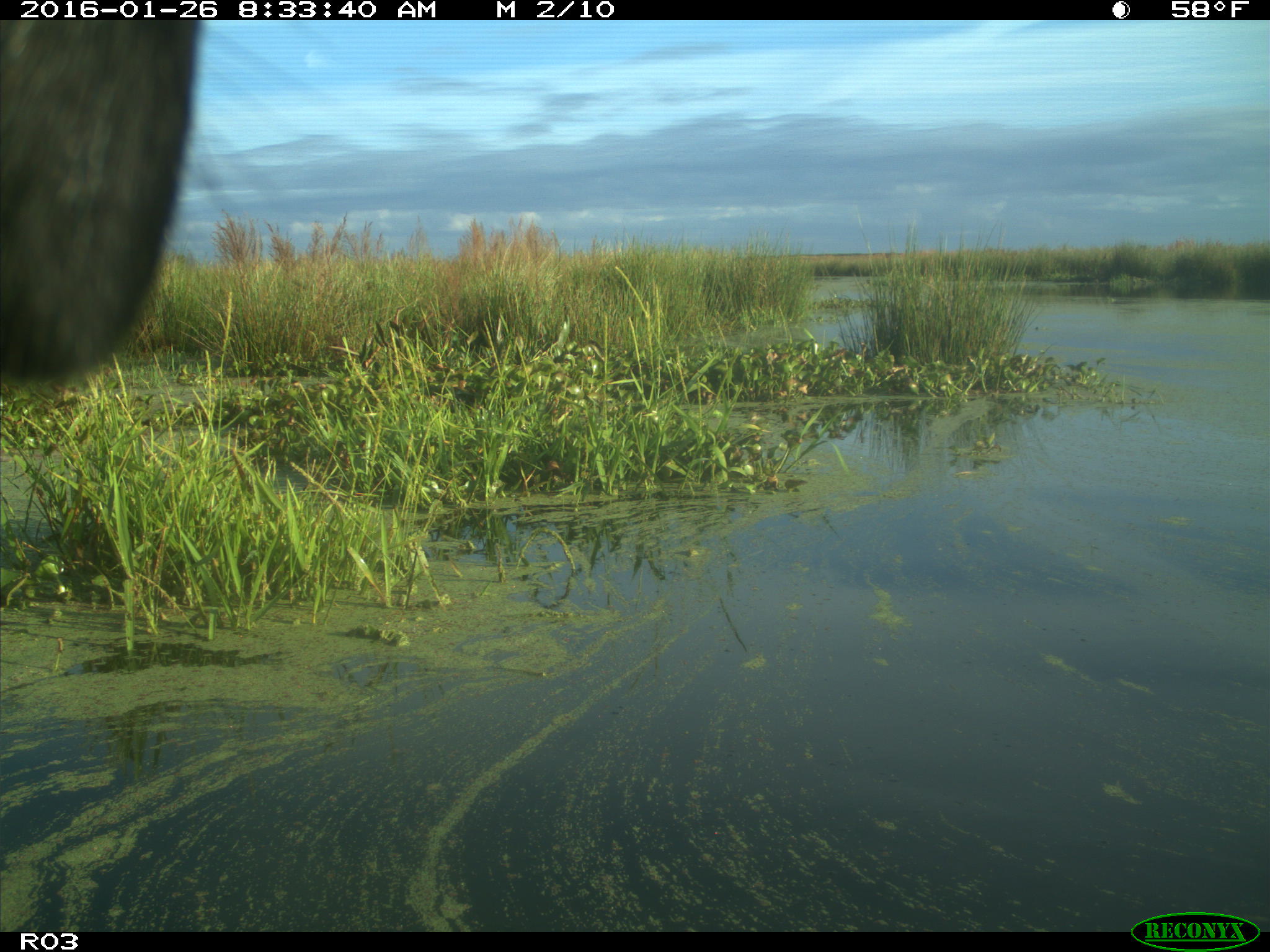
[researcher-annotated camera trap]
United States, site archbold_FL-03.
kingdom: Animalia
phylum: Chordata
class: Mammalia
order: Artiodactyla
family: Bovidae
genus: Bos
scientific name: Bos taurus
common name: domestic cow